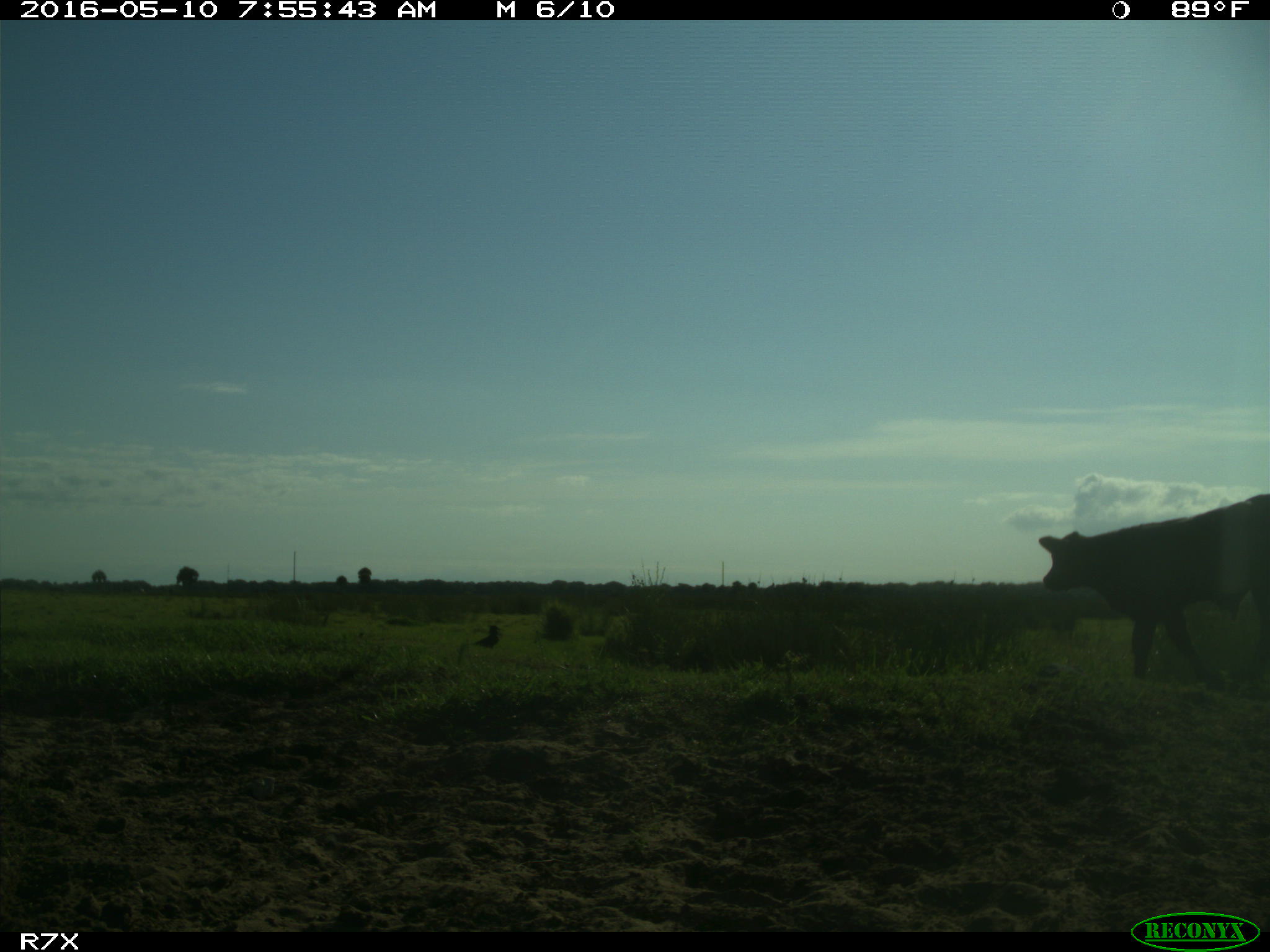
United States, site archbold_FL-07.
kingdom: Animalia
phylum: Chordata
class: Mammalia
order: Artiodactyla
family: Bovidae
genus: Bos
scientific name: Bos taurus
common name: domestic cow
Bos taurus (domestic cow).